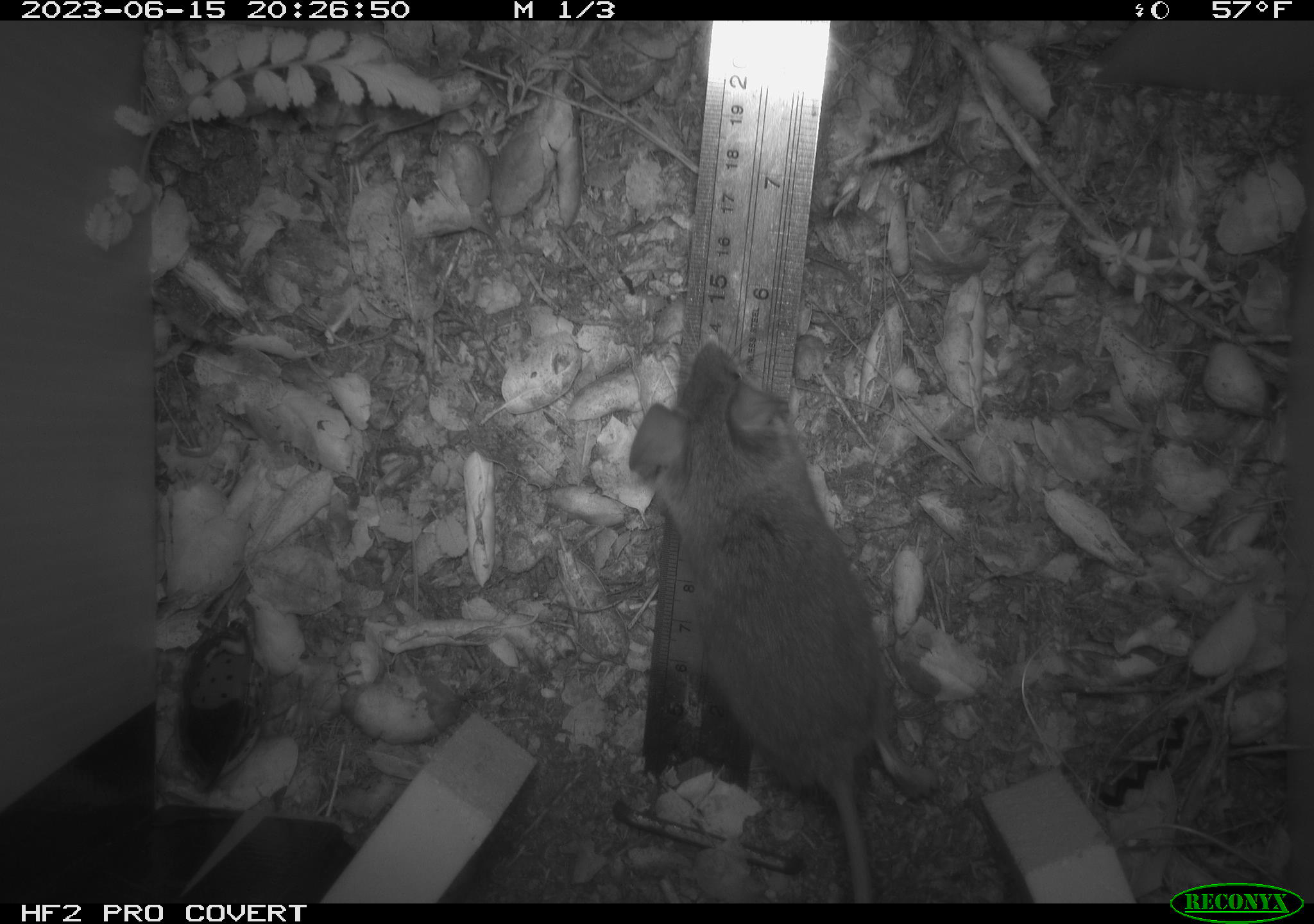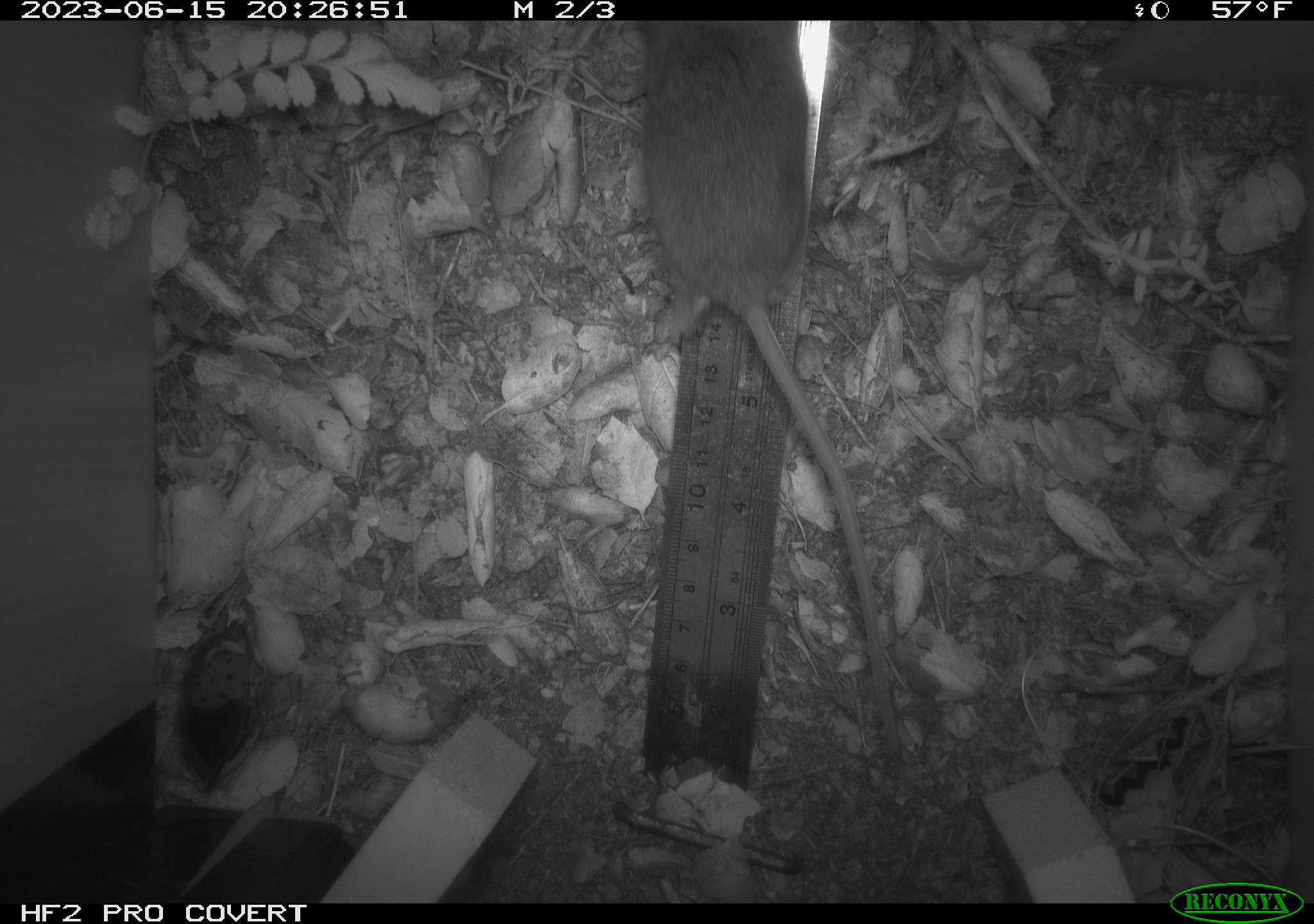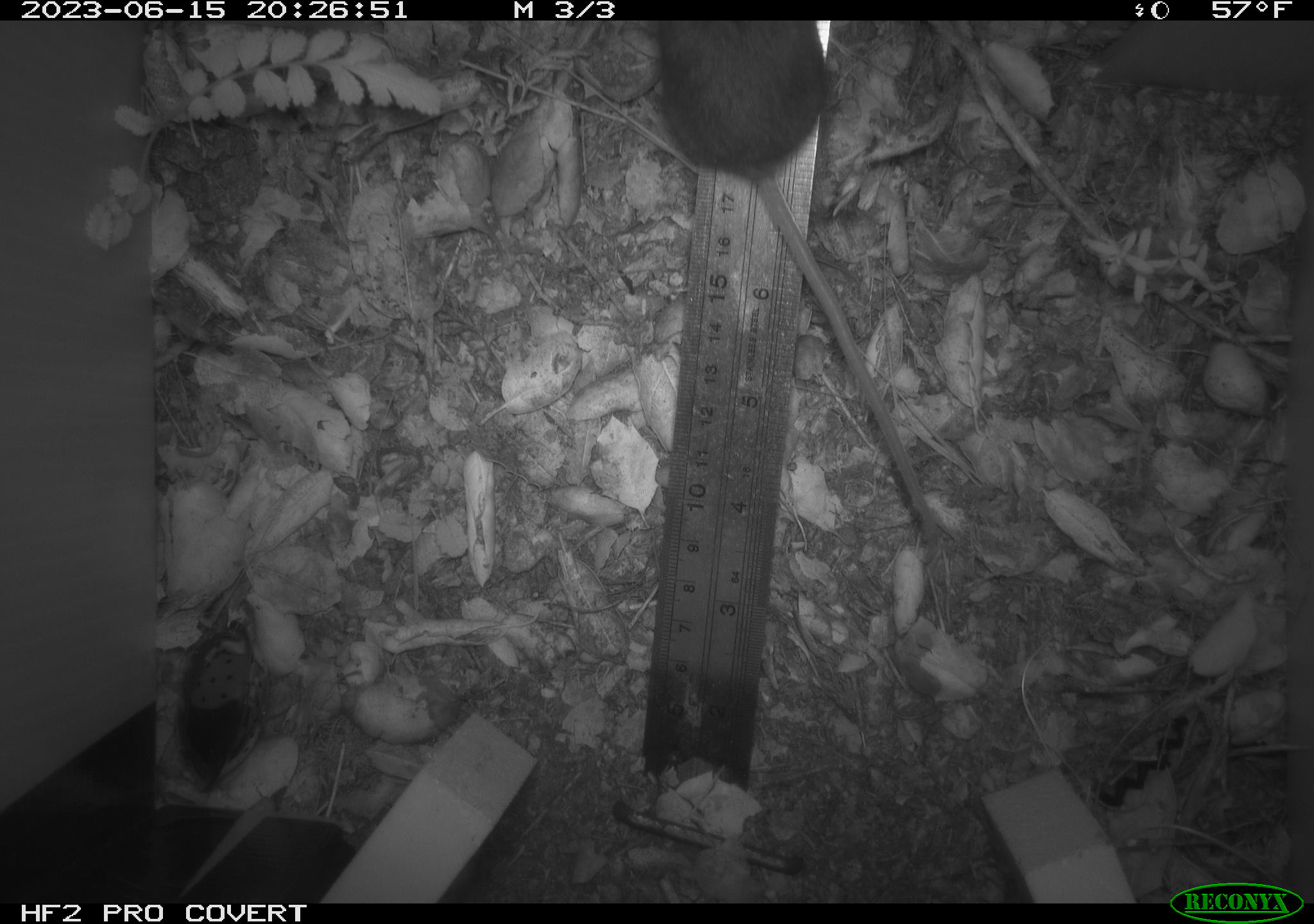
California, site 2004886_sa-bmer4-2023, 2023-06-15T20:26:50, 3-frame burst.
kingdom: Animalia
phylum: Chordata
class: Mammalia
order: Rodentia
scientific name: Rodentia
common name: mouse species